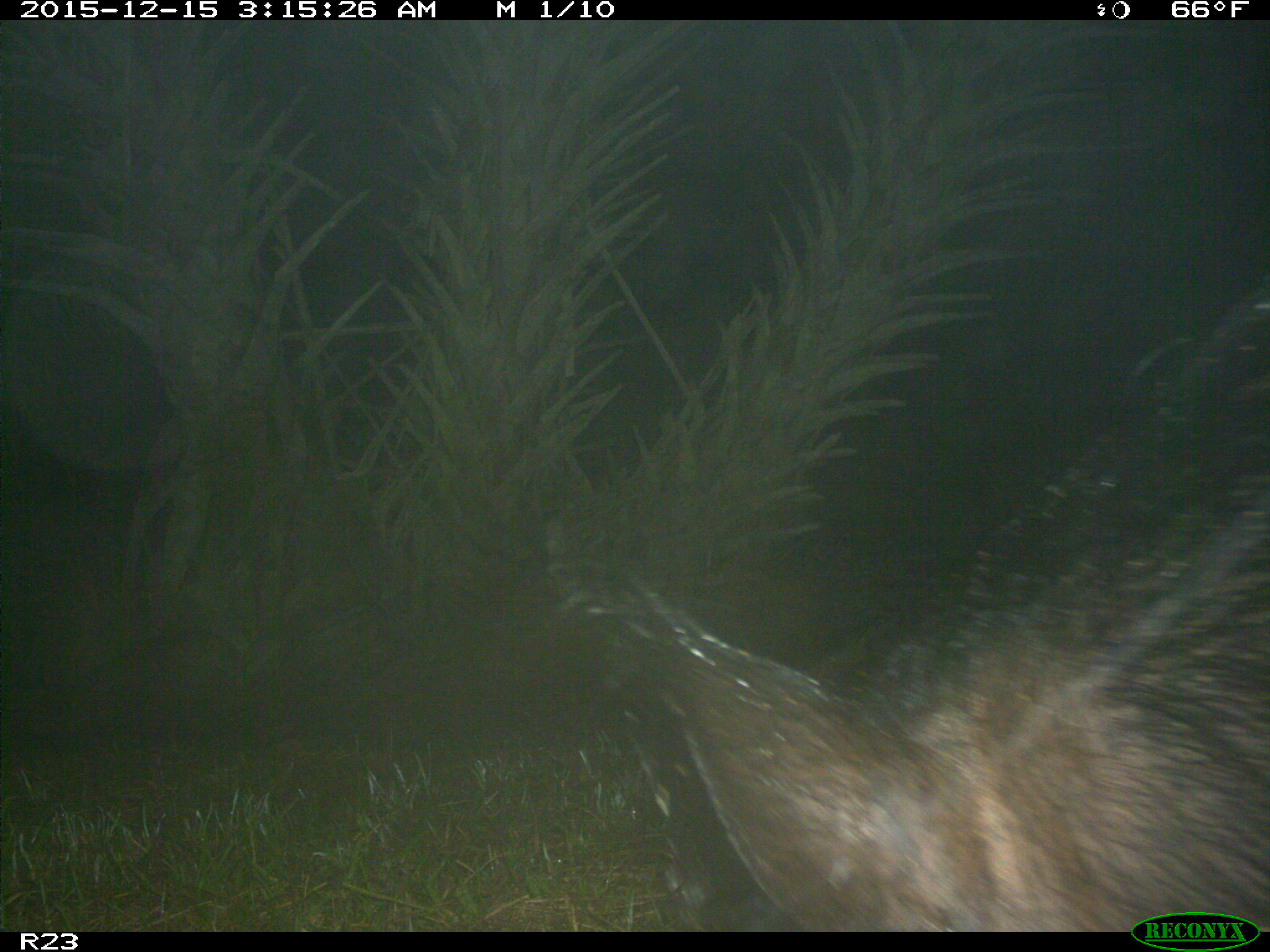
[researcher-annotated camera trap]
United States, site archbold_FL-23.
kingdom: Animalia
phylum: Chordata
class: Mammalia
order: Artiodactyla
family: Suidae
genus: Sus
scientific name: Sus scrofa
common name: wild boar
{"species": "Sus scrofa (wild boar)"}